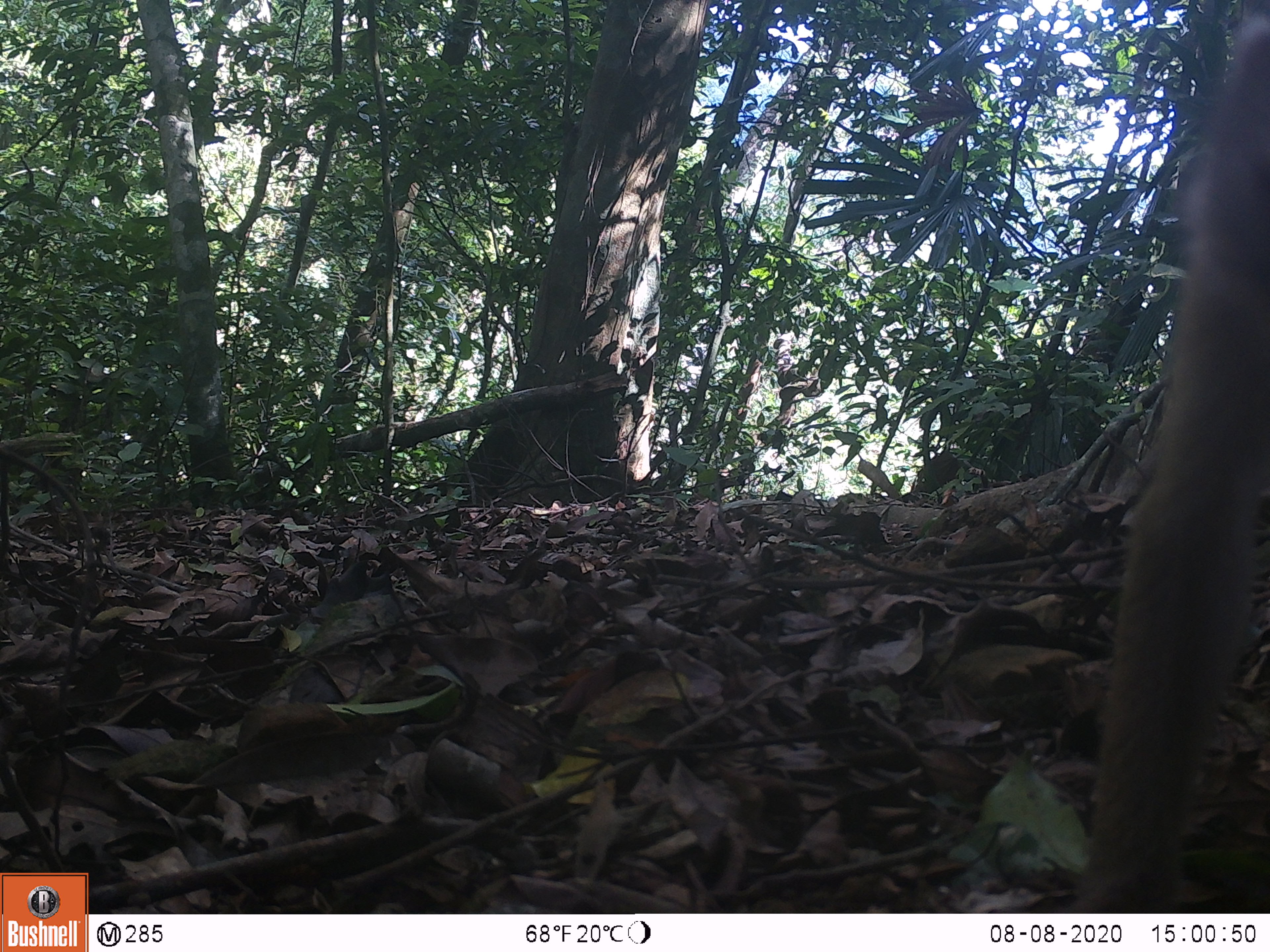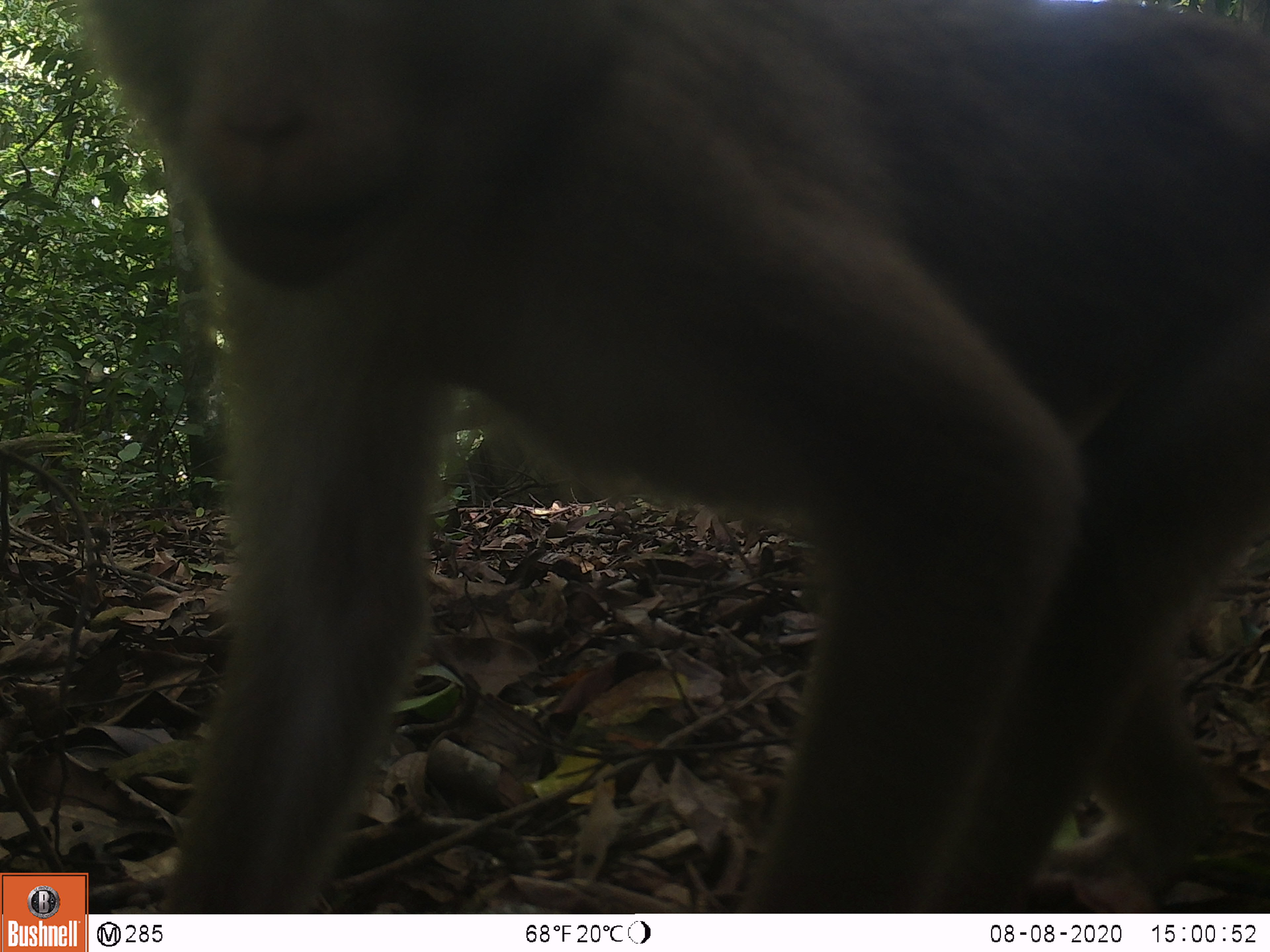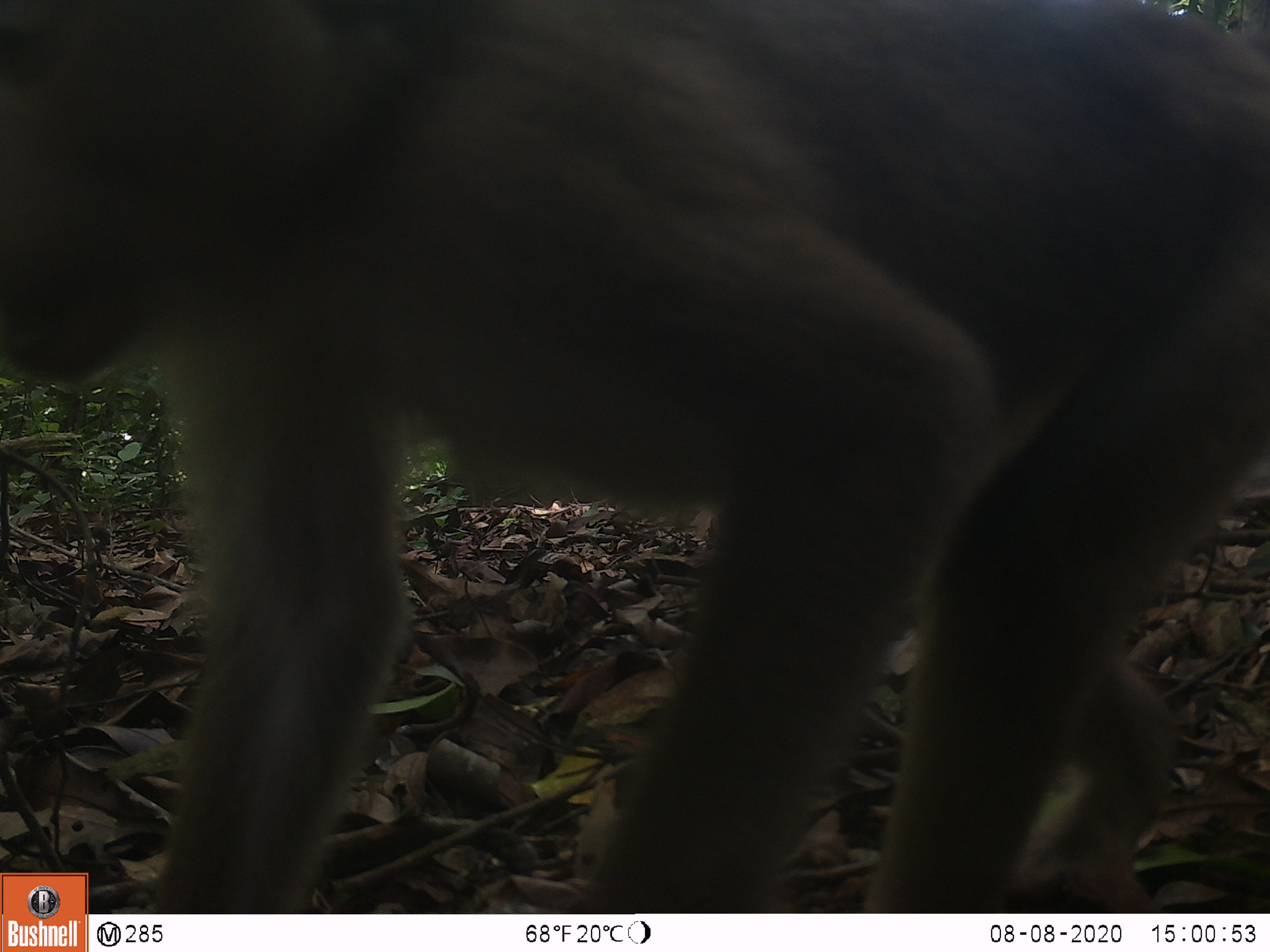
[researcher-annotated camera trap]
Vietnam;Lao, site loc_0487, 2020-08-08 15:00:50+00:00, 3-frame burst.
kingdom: Animalia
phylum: Chordata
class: Mammalia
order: Primates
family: Cercopithecidae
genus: Macaca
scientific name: Macaca nemestrina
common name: pig-tailed macaque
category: pig tailed macaque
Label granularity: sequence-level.